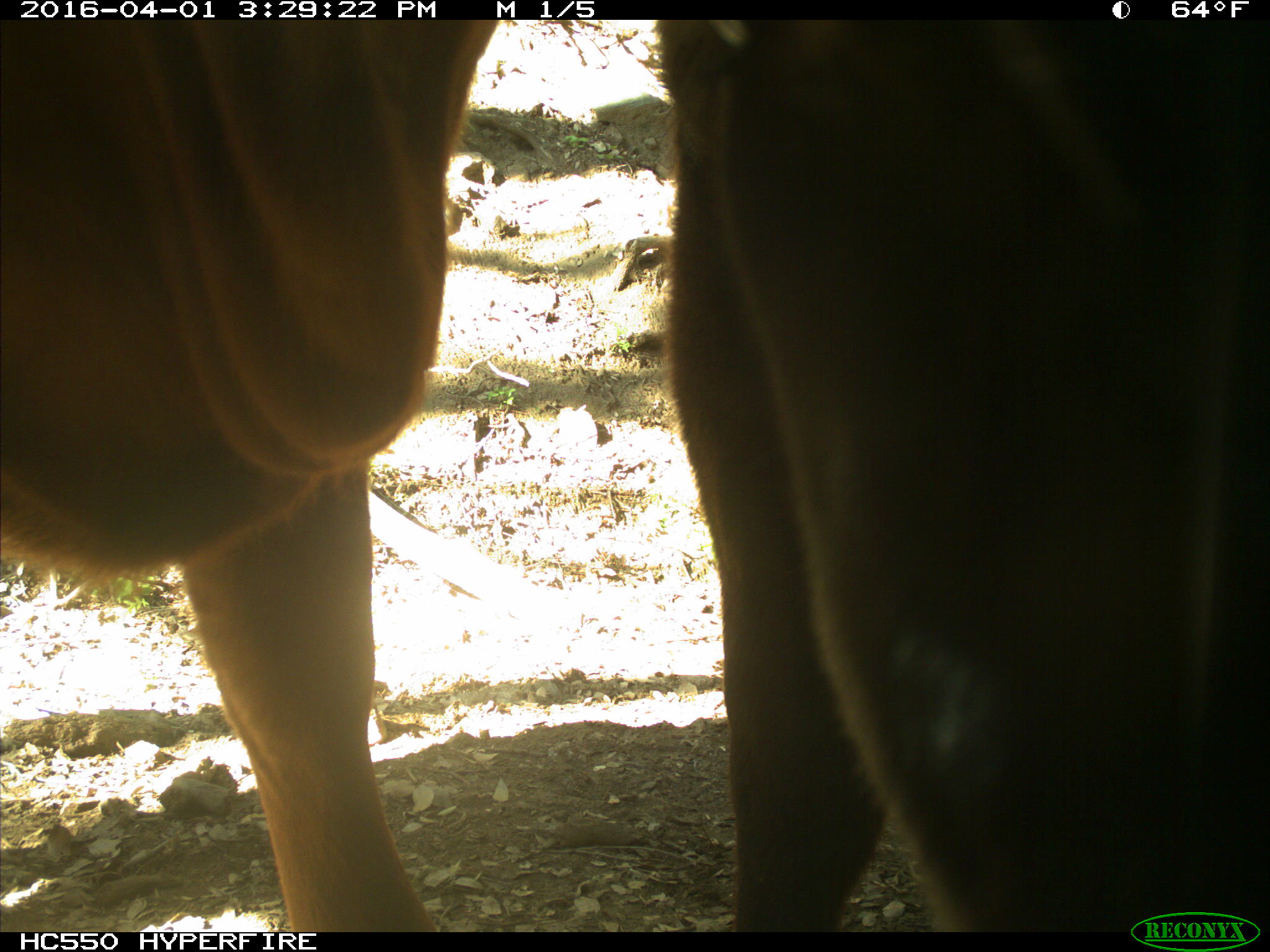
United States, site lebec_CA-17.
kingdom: Animalia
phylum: Chordata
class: Mammalia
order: Artiodactyla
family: Bovidae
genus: Bos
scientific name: Bos taurus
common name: domestic cow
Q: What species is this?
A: Bos taurus (domestic cow).